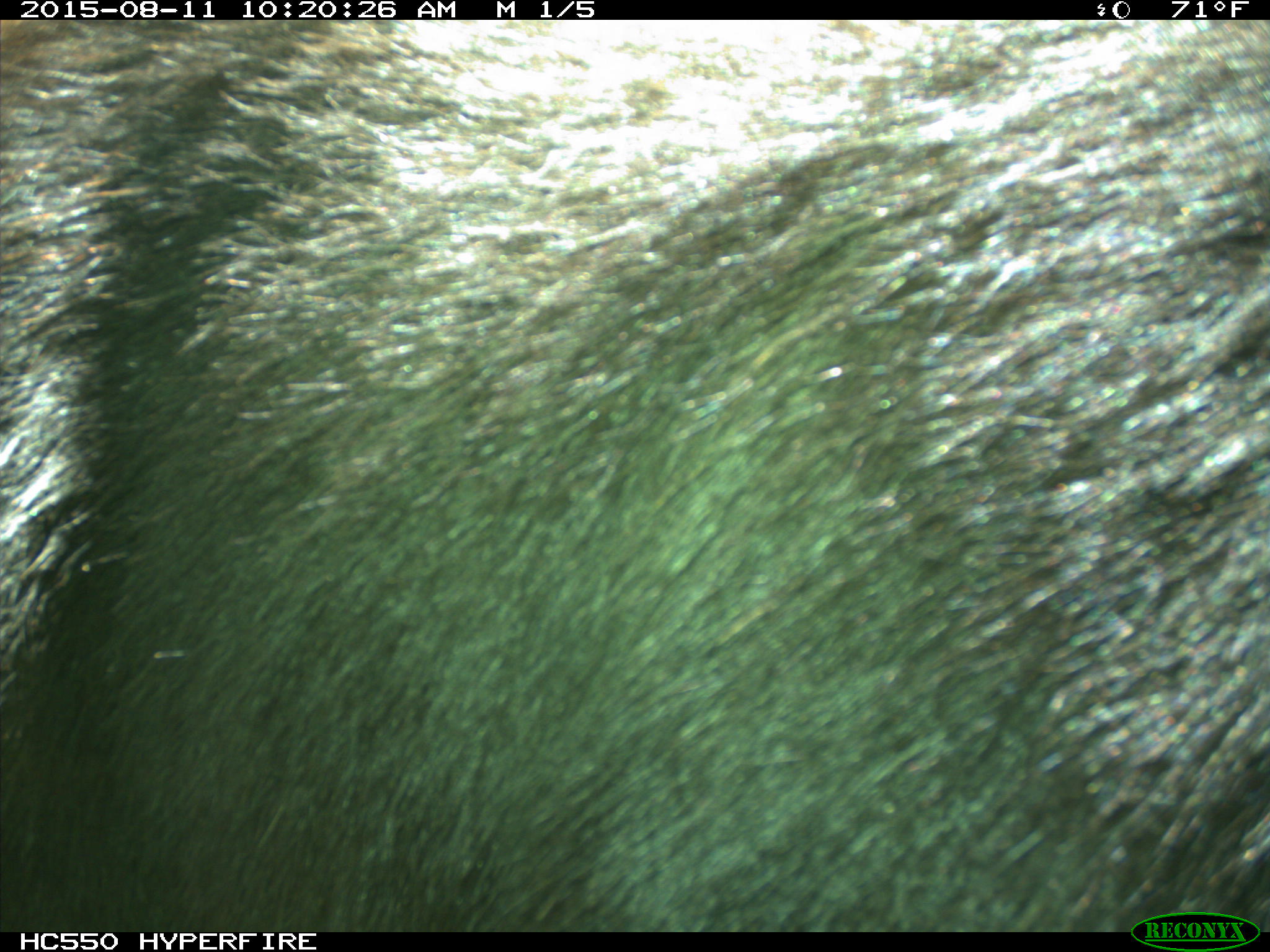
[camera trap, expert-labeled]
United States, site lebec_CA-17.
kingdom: Animalia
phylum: Chordata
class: Mammalia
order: Carnivora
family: Ursidae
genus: Ursus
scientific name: Ursus americanus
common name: american black bear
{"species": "Ursus americanus (american black bear)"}